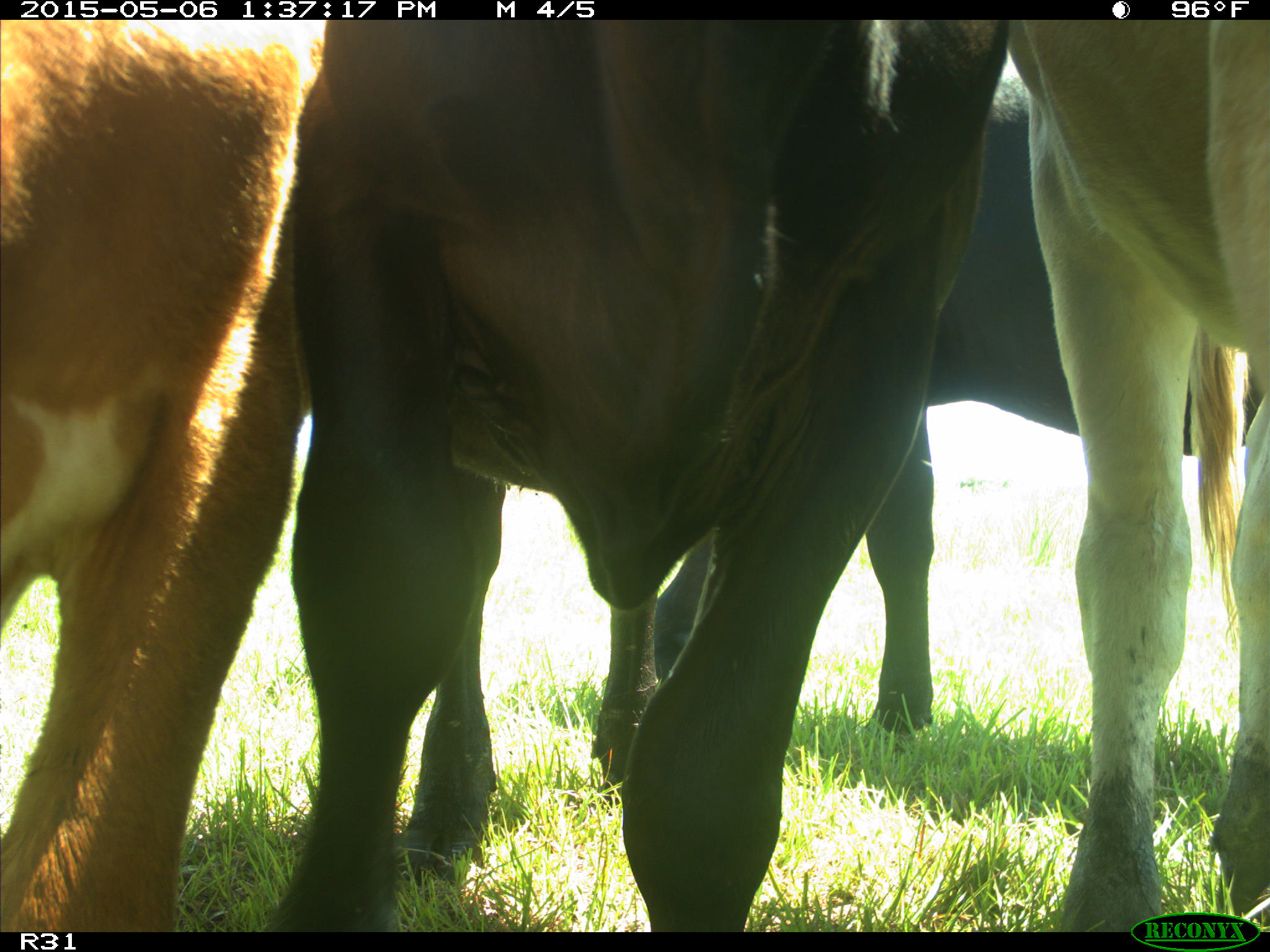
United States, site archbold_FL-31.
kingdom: Animalia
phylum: Chordata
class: Mammalia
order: Artiodactyla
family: Bovidae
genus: Bos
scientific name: Bos taurus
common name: domestic cow